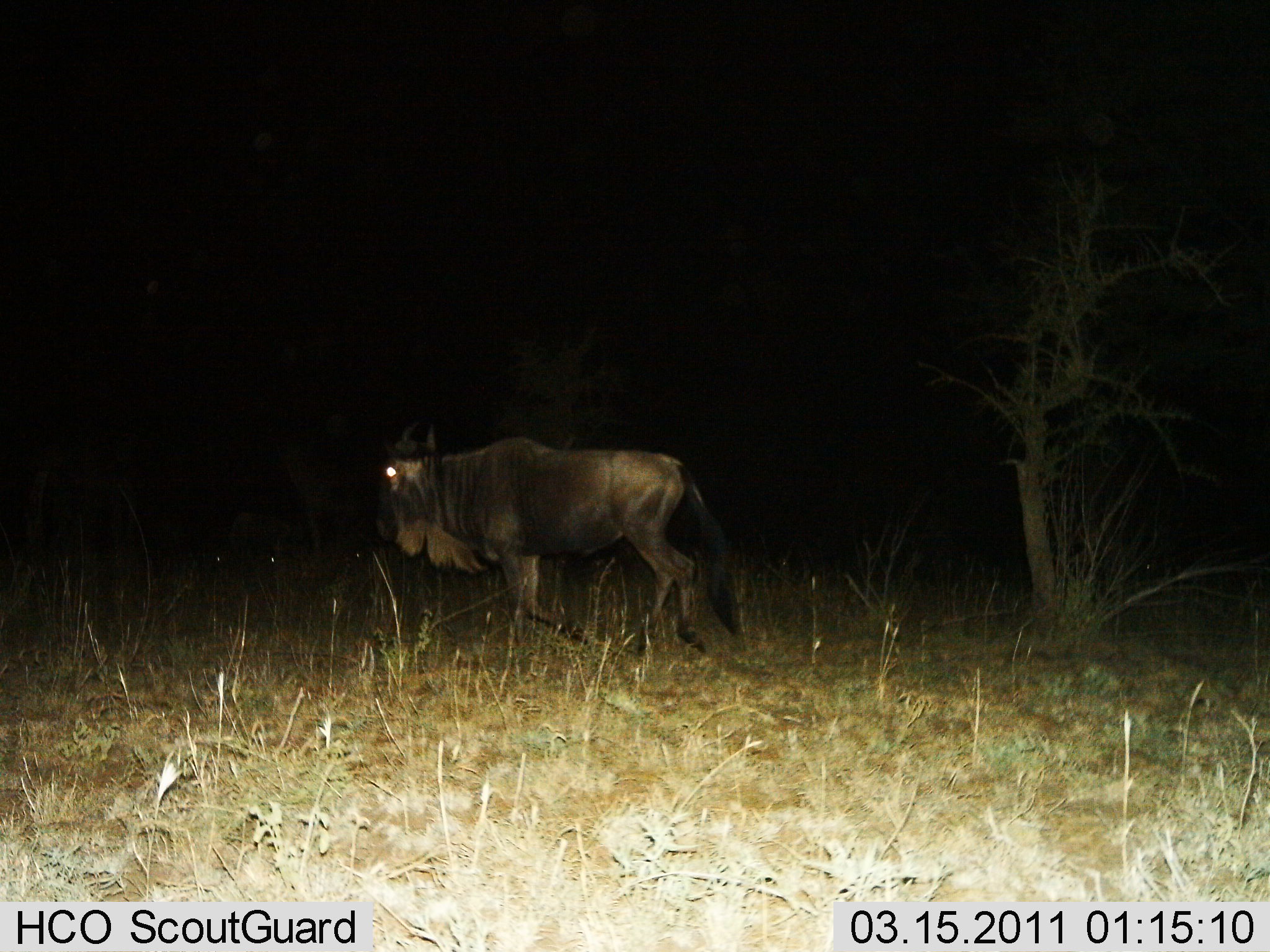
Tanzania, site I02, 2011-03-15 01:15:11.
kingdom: Animalia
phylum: Chordata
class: Mammalia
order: Artiodactyla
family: Bovidae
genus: Connochaetes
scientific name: Connochaetes taurinus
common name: blue wildebeest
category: wildebeest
Wildebeest (blue wildebeest) (Connochaetes taurinus), count 1. Behavior (volunteer vote fractions): standing 36%, resting 9%, moving 82%, interacting 0%. Young present (vote fraction): 0%. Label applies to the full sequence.